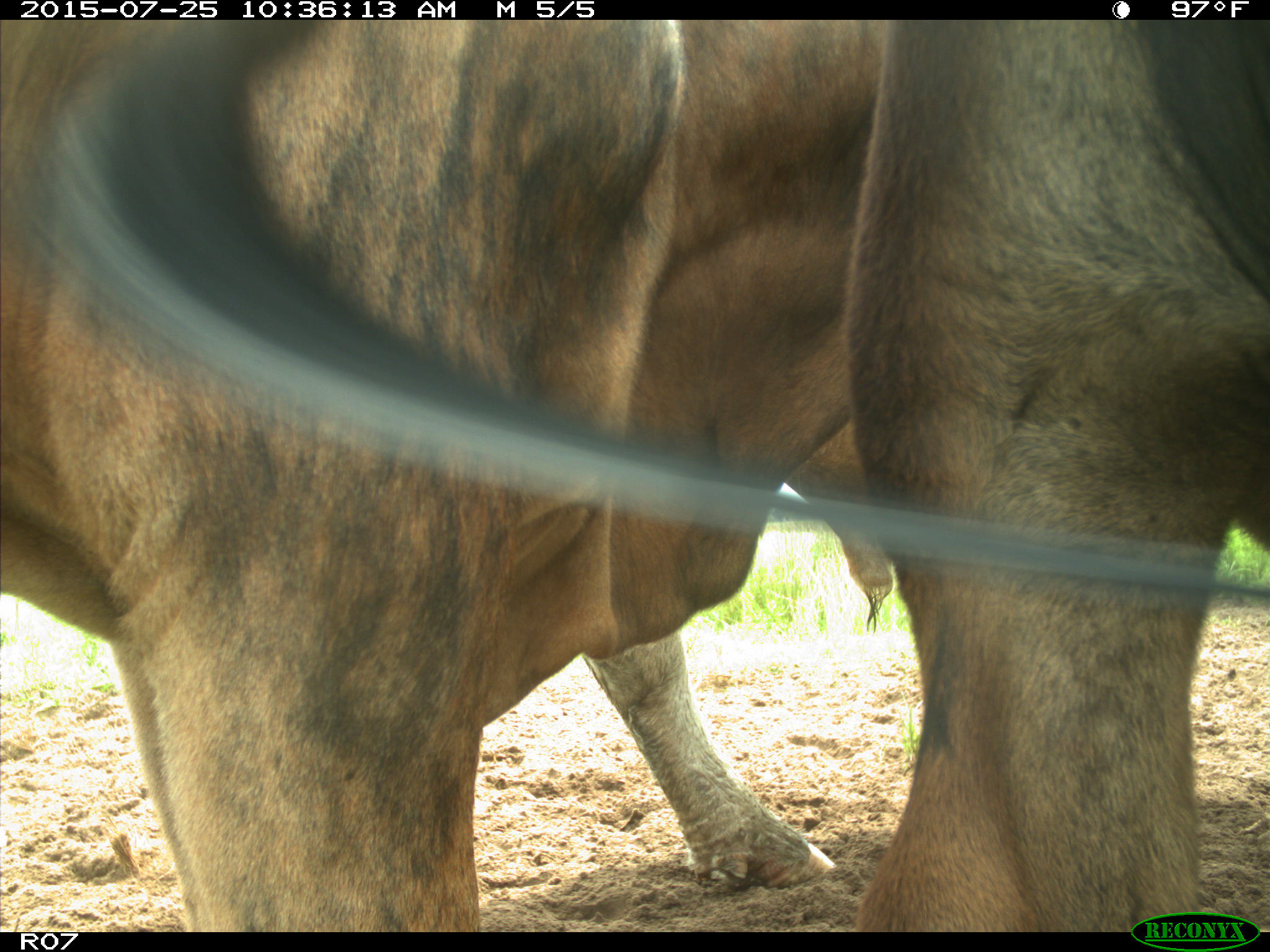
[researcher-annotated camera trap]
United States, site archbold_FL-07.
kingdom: Animalia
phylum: Chordata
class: Mammalia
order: Artiodactyla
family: Bovidae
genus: Bos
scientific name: Bos taurus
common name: domestic cow